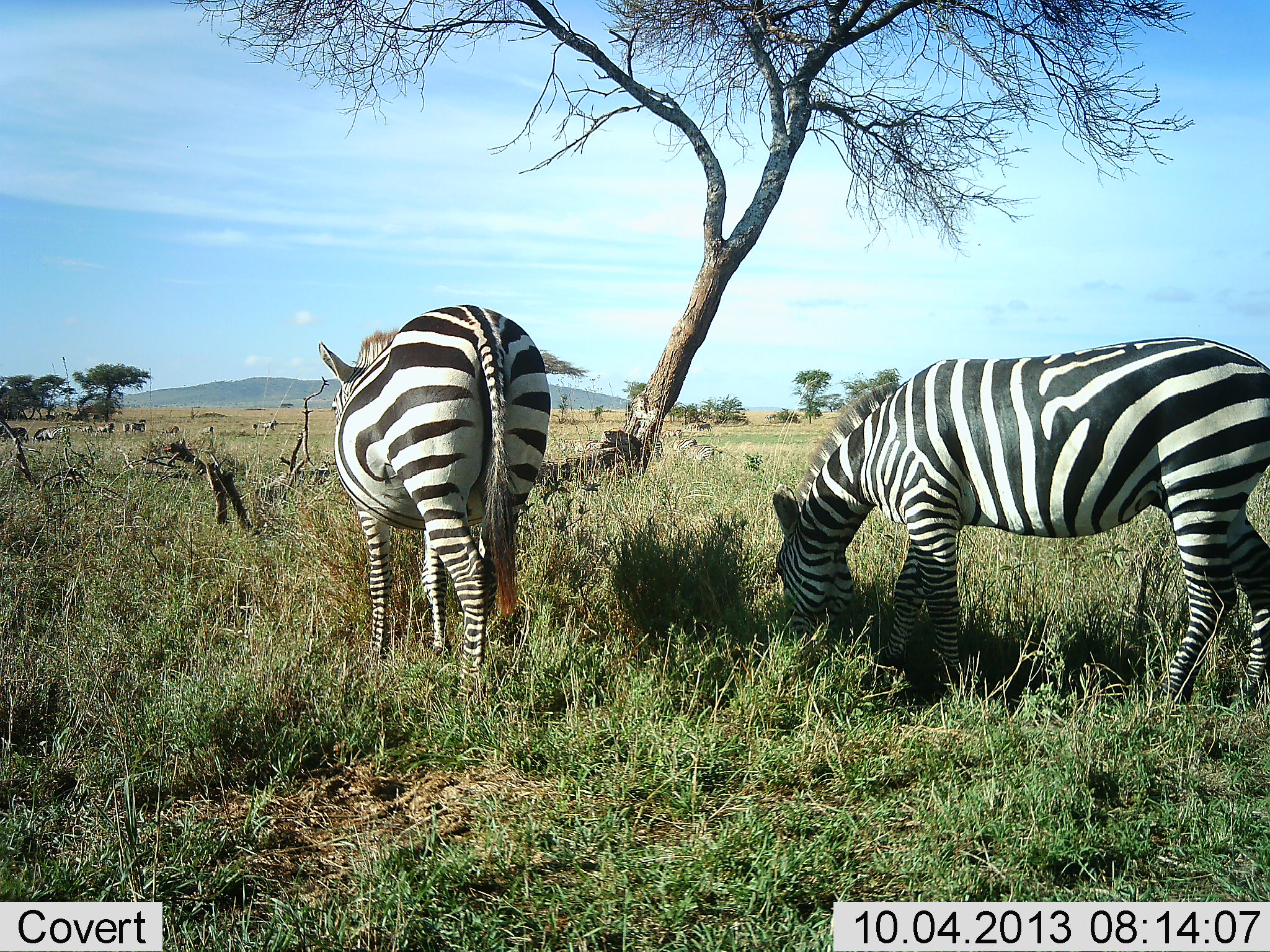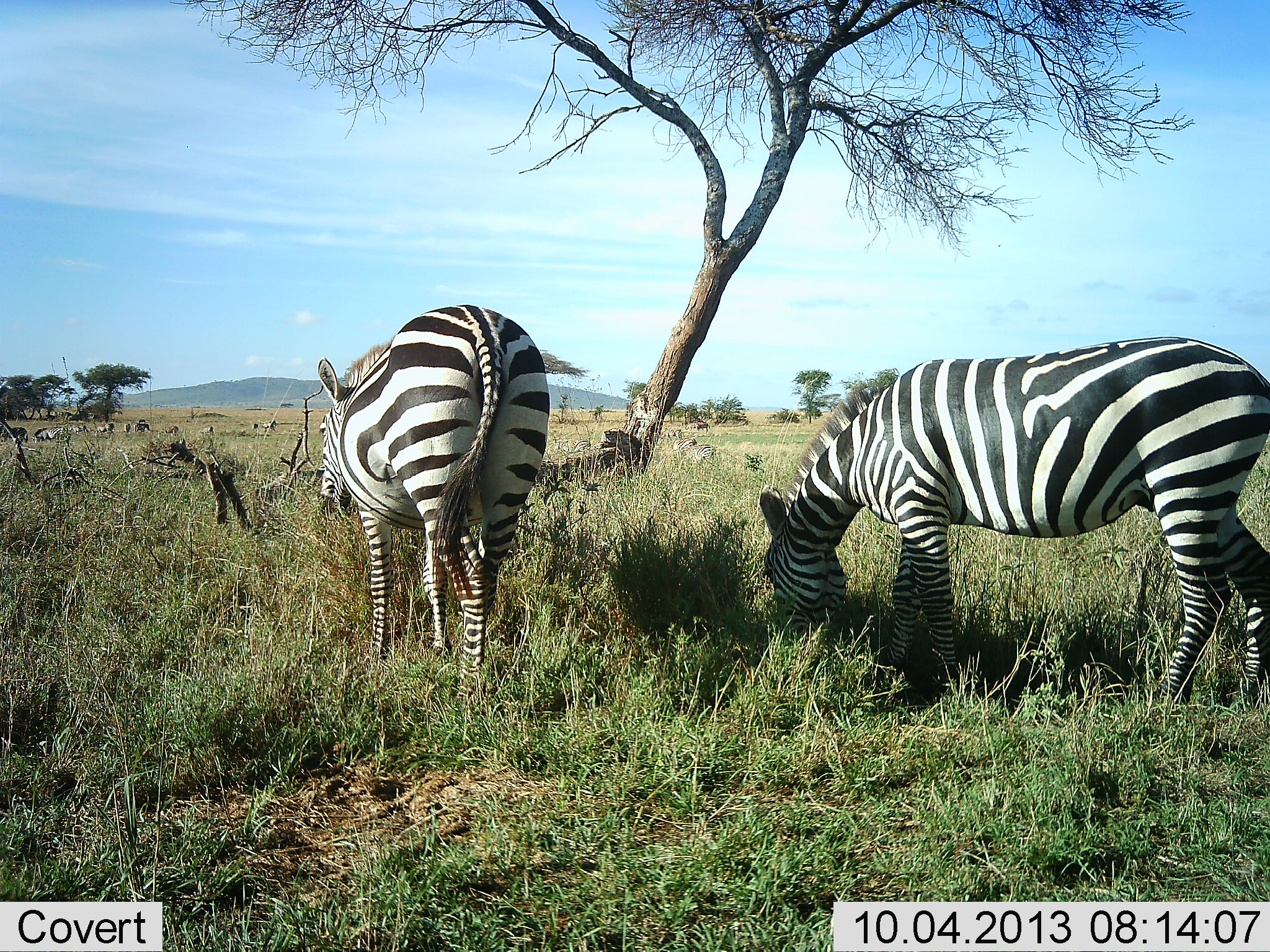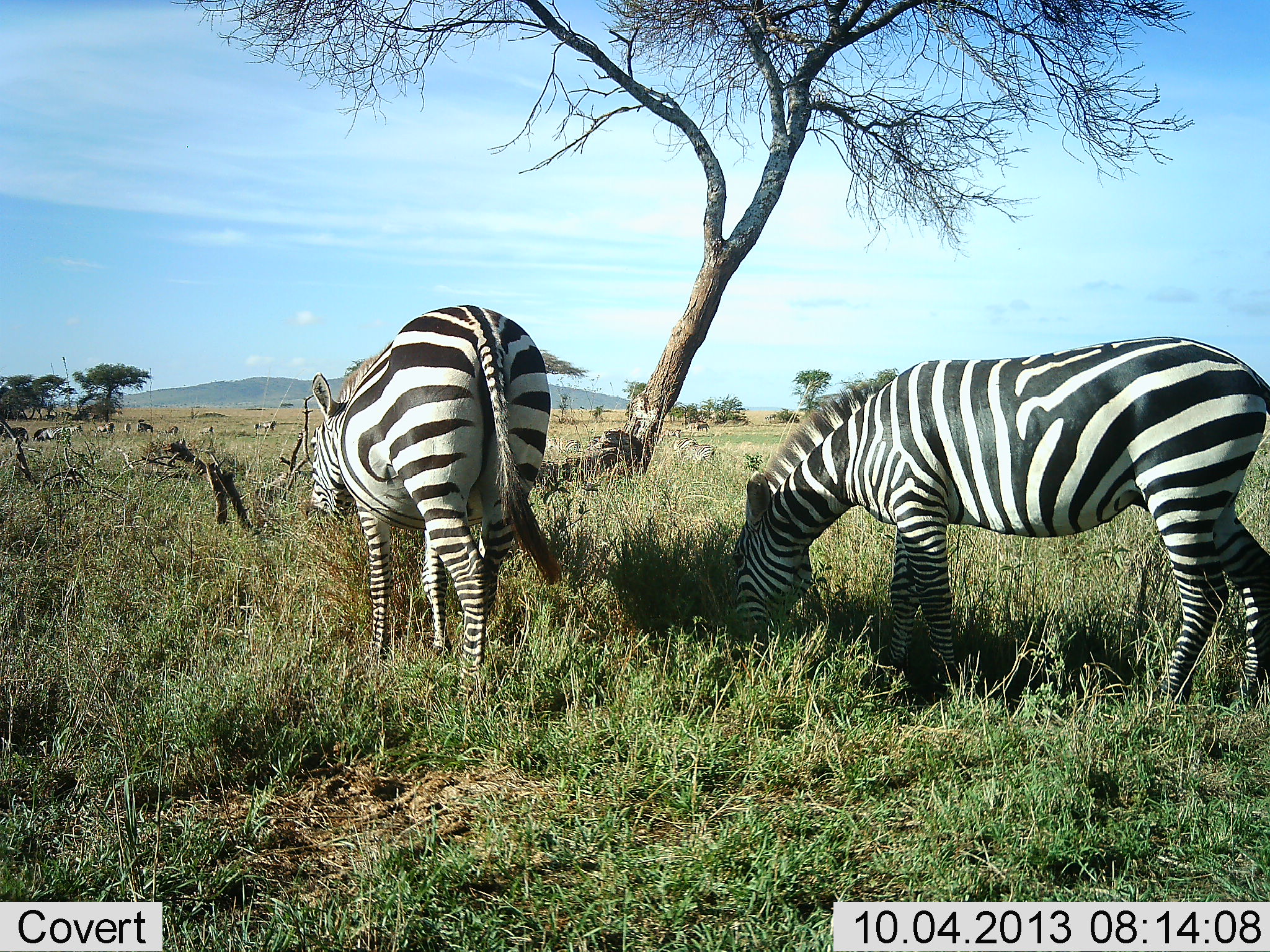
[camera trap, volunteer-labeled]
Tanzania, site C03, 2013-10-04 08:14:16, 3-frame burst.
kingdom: Animalia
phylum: Chordata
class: Mammalia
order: Perissodactyla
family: Equidae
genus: Equus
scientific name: Equus quagga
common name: plains zebra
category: zebra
Zebra (plains zebra) (Equus quagga), count 11-50. Behavior (volunteer vote fractions): standing 40%, resting 0%, moving 20%, interacting 0%. Young present (vote fraction): 0%. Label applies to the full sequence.